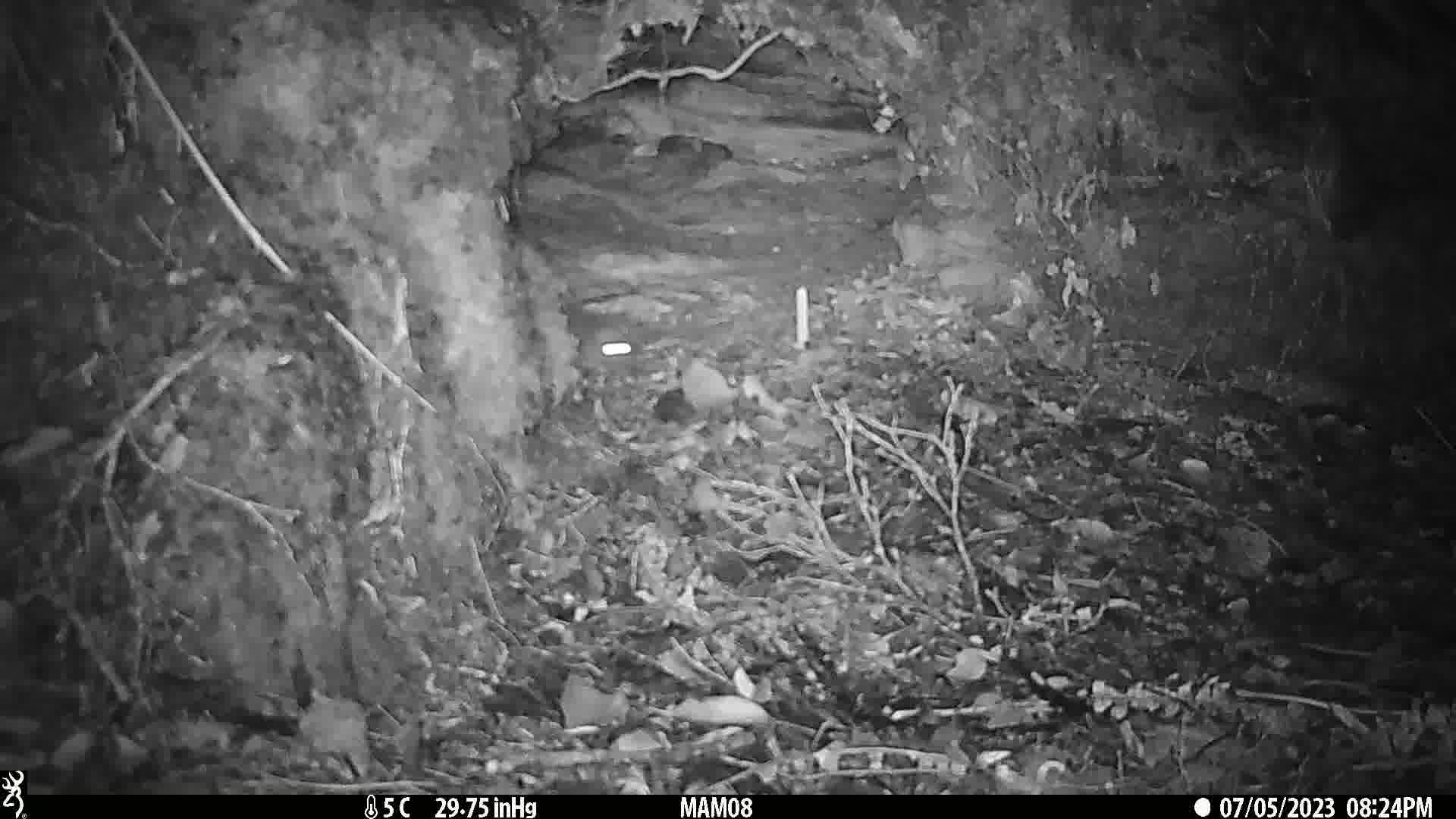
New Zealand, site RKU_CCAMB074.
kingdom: Animalia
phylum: Chordata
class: Mammalia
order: Rodentia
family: Muridae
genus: Rattus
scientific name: Rattus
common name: rat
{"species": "rat (Rattus)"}